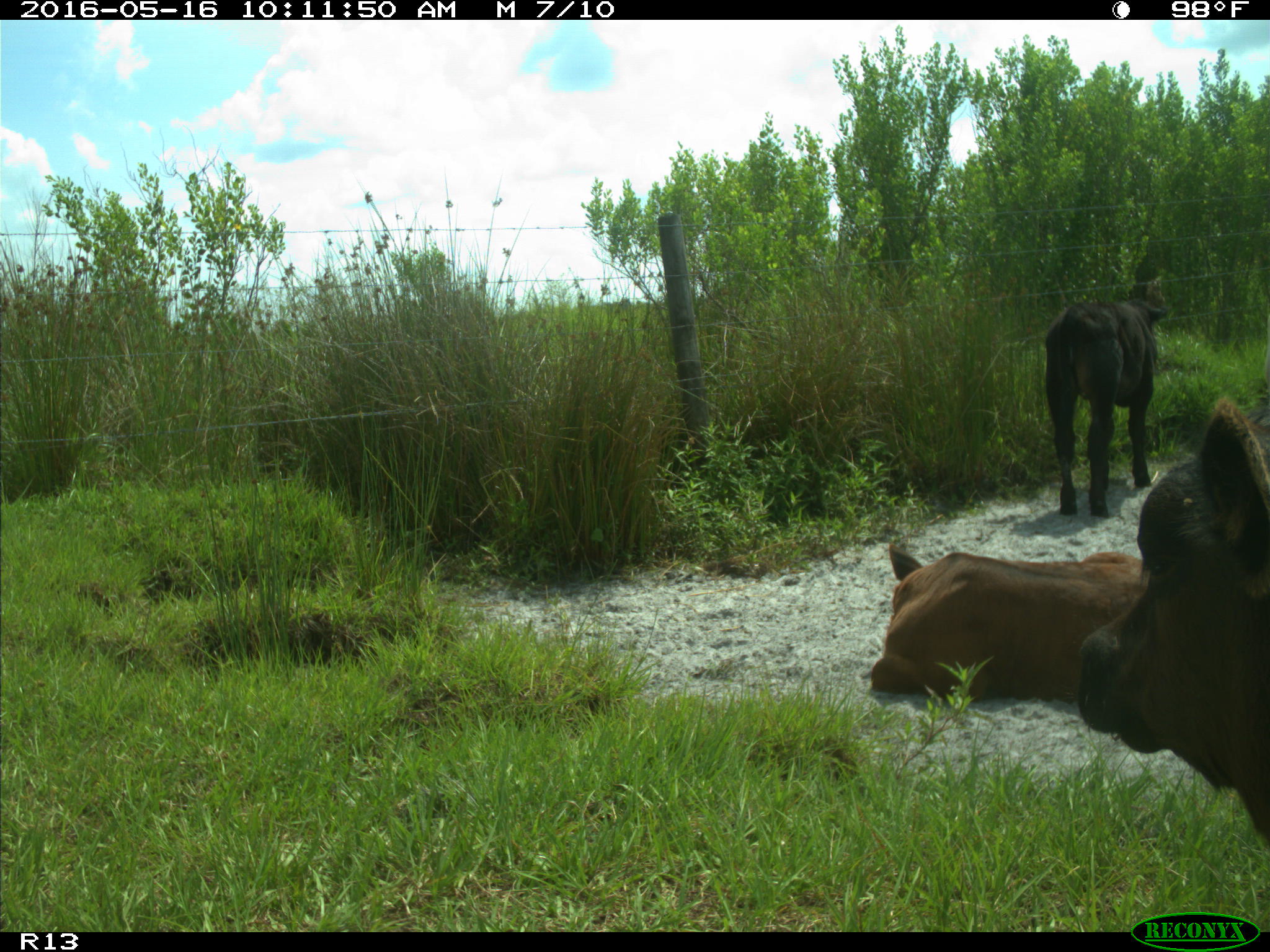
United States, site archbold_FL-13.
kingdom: Animalia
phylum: Chordata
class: Mammalia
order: Artiodactyla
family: Bovidae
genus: Bos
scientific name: Bos taurus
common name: domestic cow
Bos taurus (domestic cow).